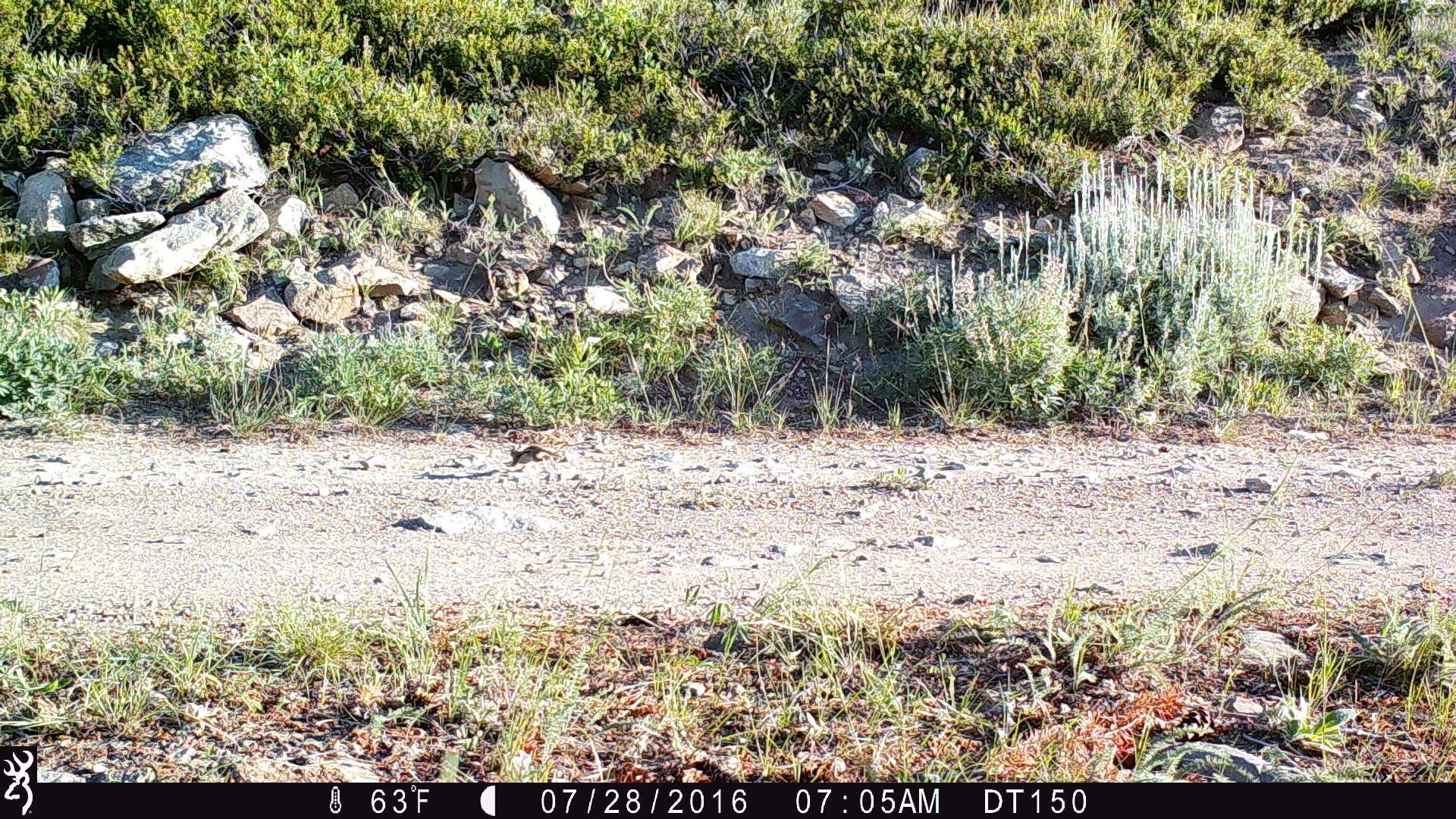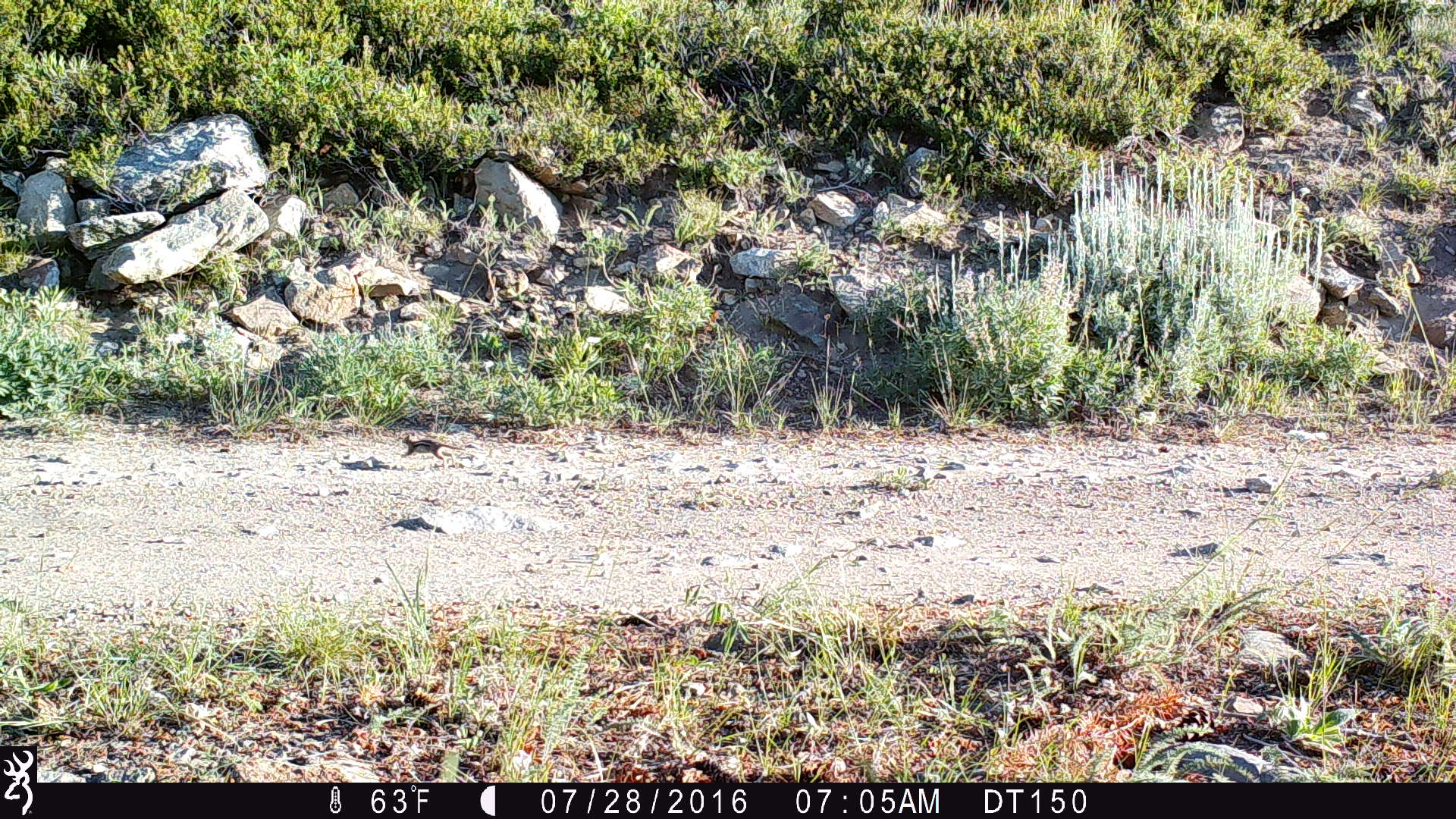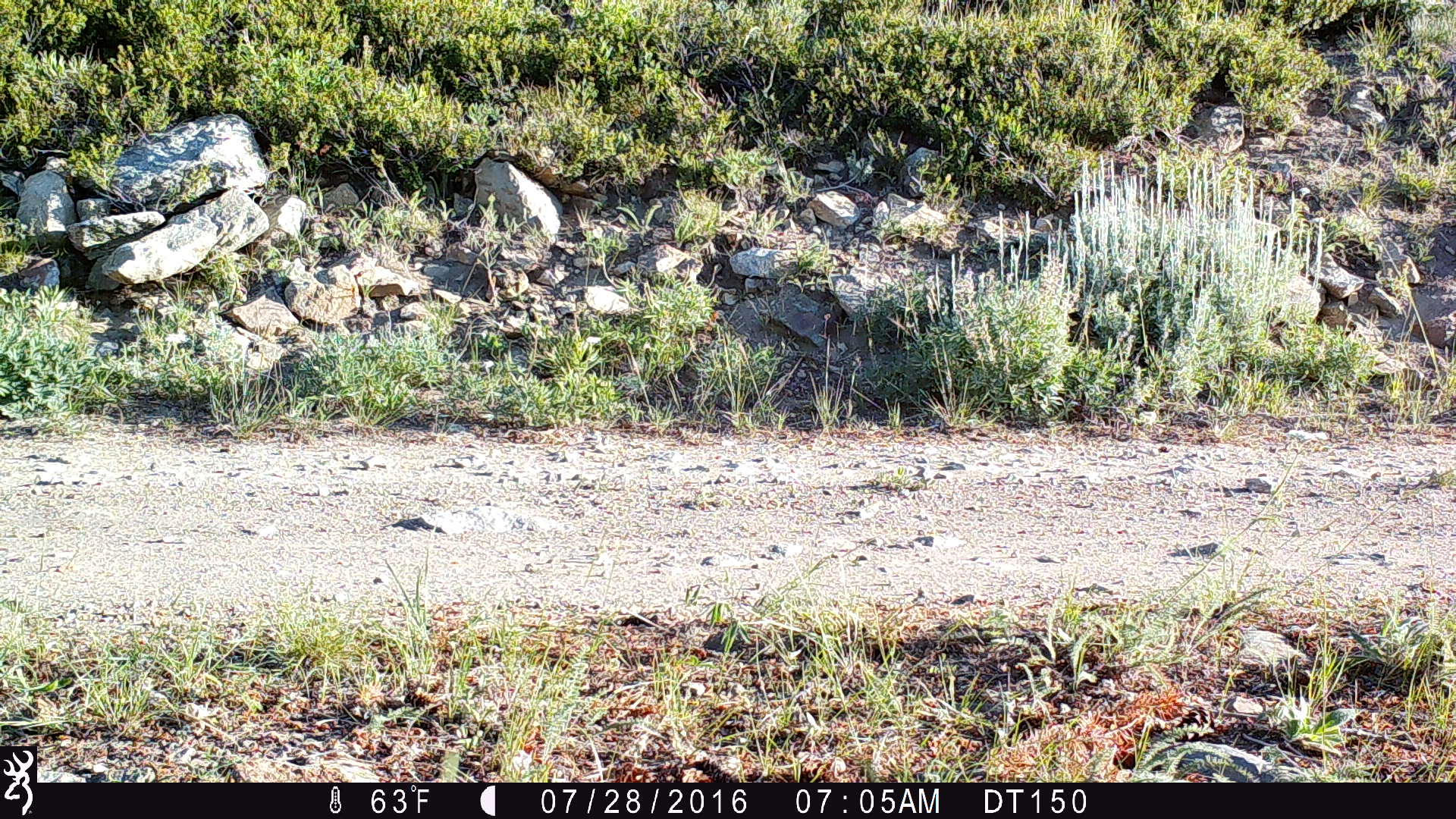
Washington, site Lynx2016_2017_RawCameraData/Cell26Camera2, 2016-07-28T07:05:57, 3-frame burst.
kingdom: Animalia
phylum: Chordata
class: Mammalia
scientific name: Mammalia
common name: small mammal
Small mammal (Mammalia). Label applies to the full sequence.